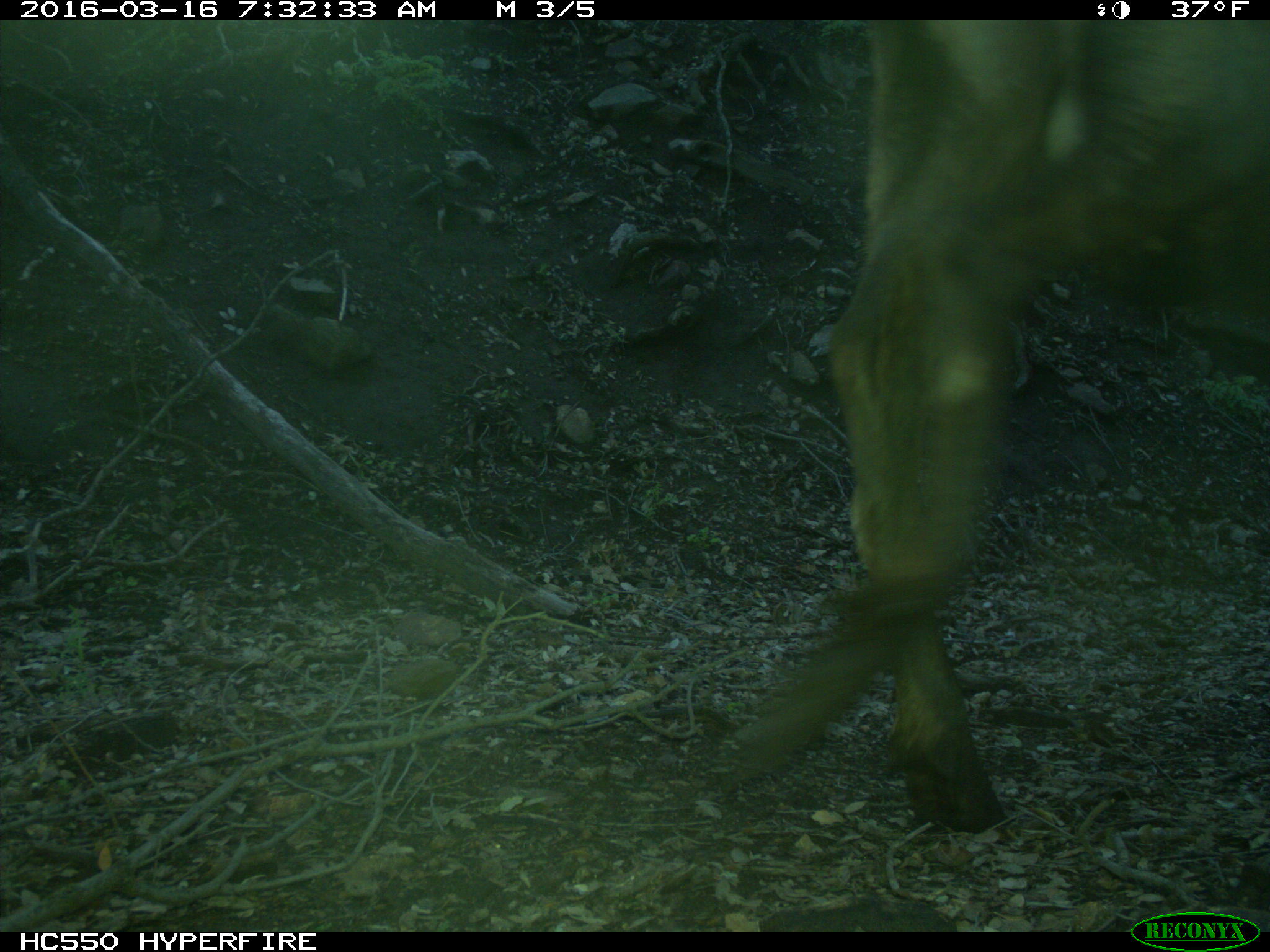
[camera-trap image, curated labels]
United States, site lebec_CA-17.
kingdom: Animalia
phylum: Chordata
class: Mammalia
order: Artiodactyla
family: Cervidae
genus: Cervus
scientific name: Cervus canadensis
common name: elk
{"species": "Cervus canadensis (elk)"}